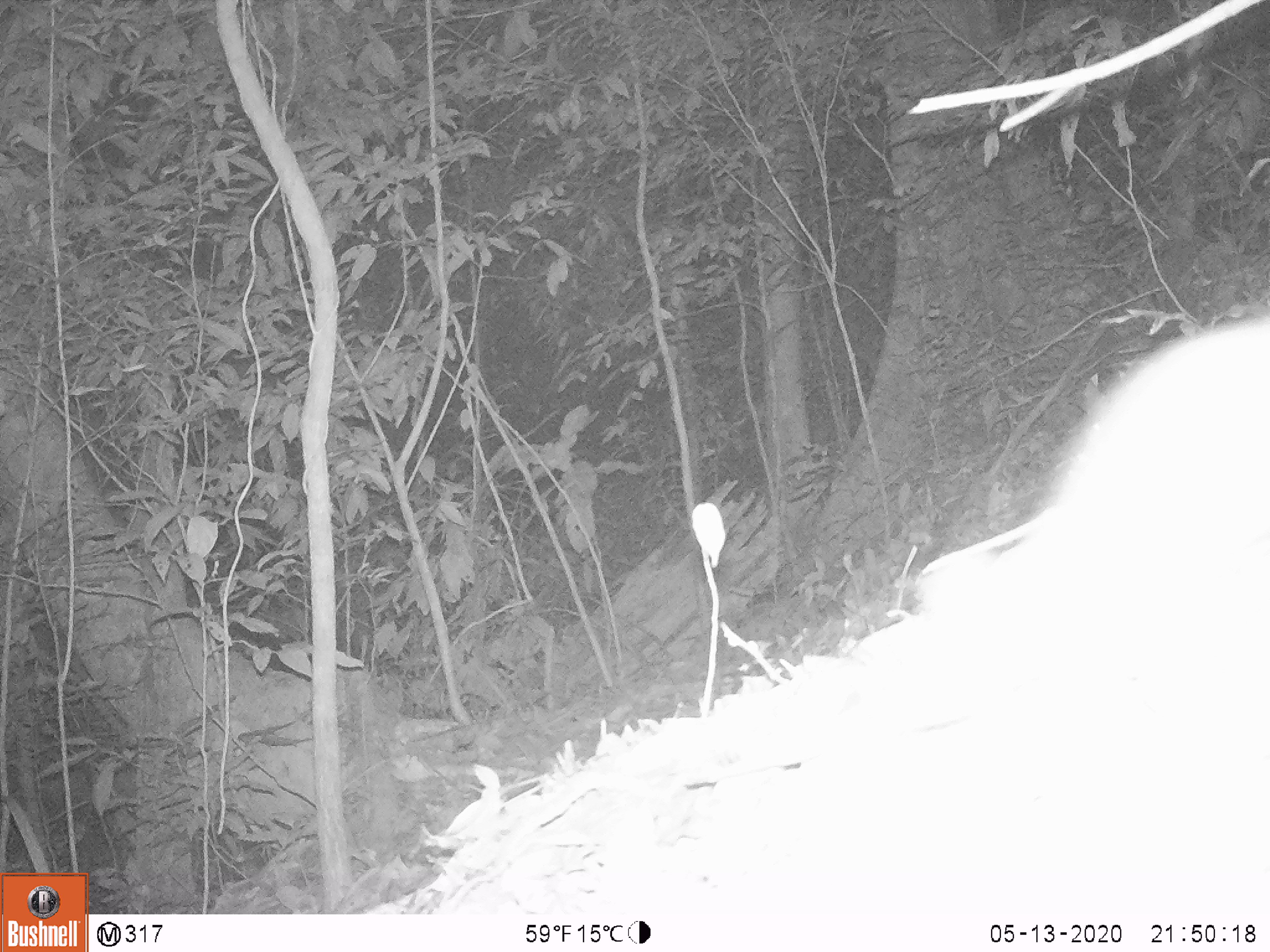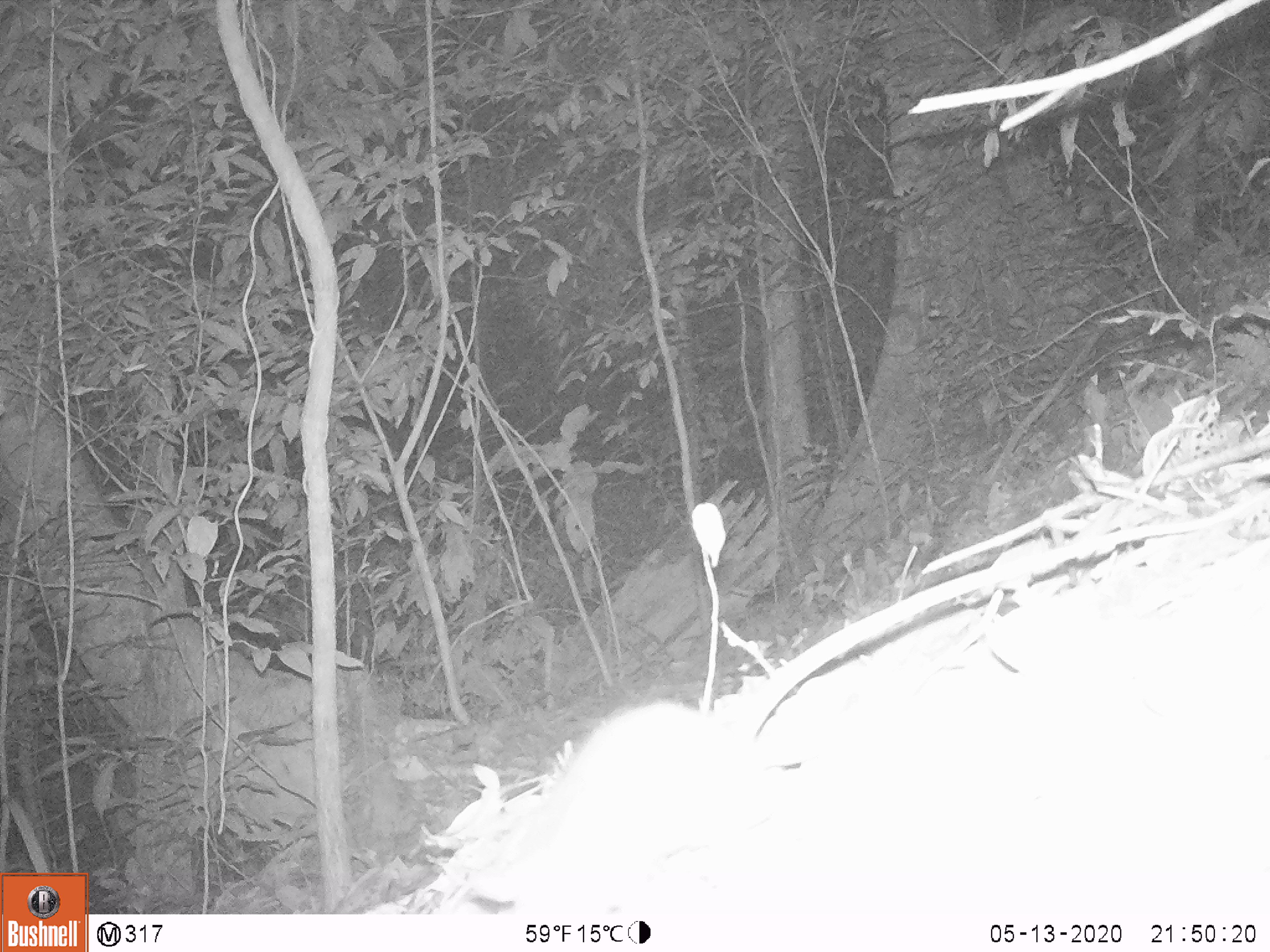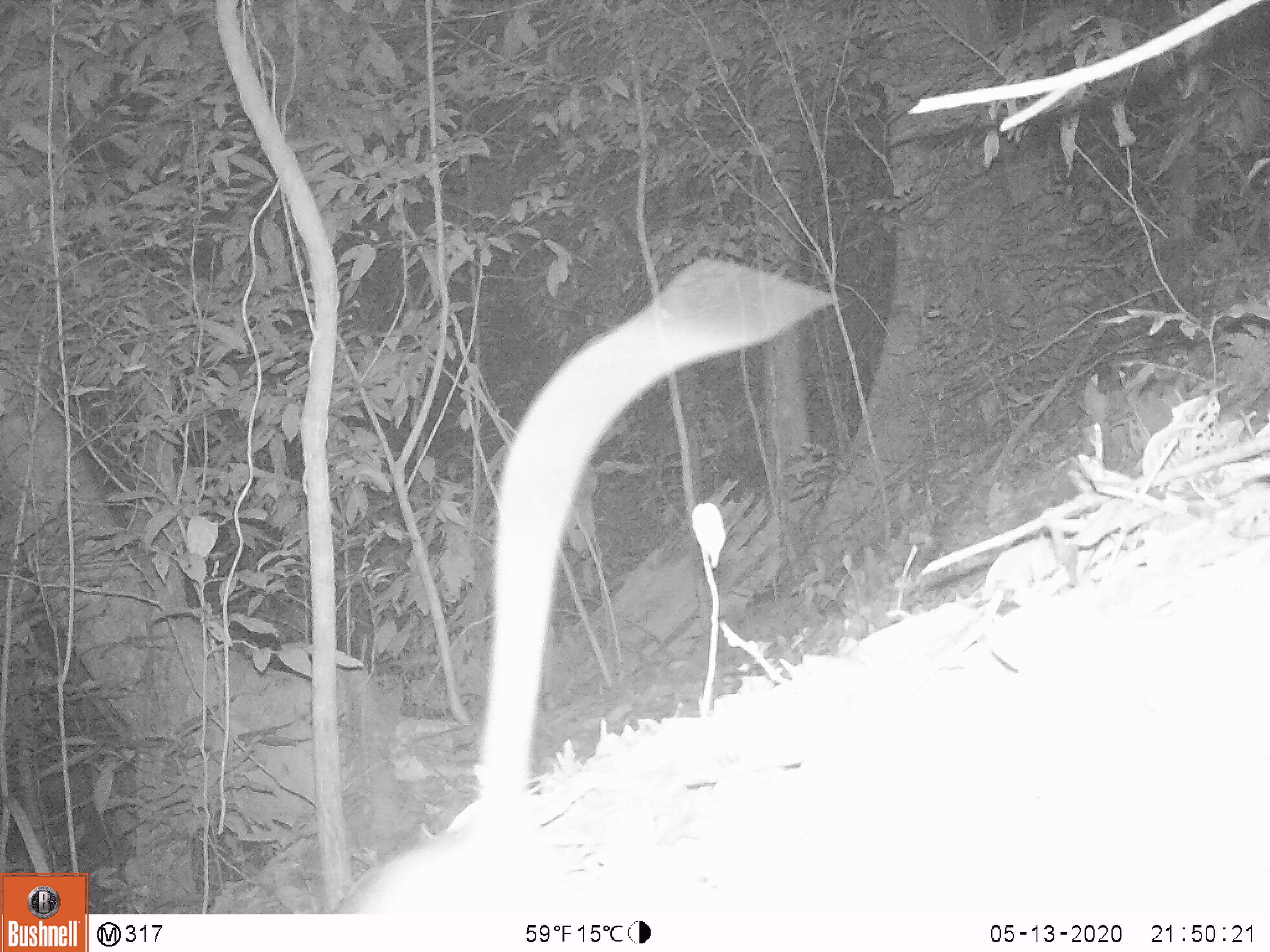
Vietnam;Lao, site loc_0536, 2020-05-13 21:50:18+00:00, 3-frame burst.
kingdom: Animalia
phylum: Chordata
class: Mammalia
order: Rodentia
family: Muridae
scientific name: Muridae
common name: old-world mice and rats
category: unidentified murid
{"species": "unidentified murid (old-world mice and rats) (Muridae)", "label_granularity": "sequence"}